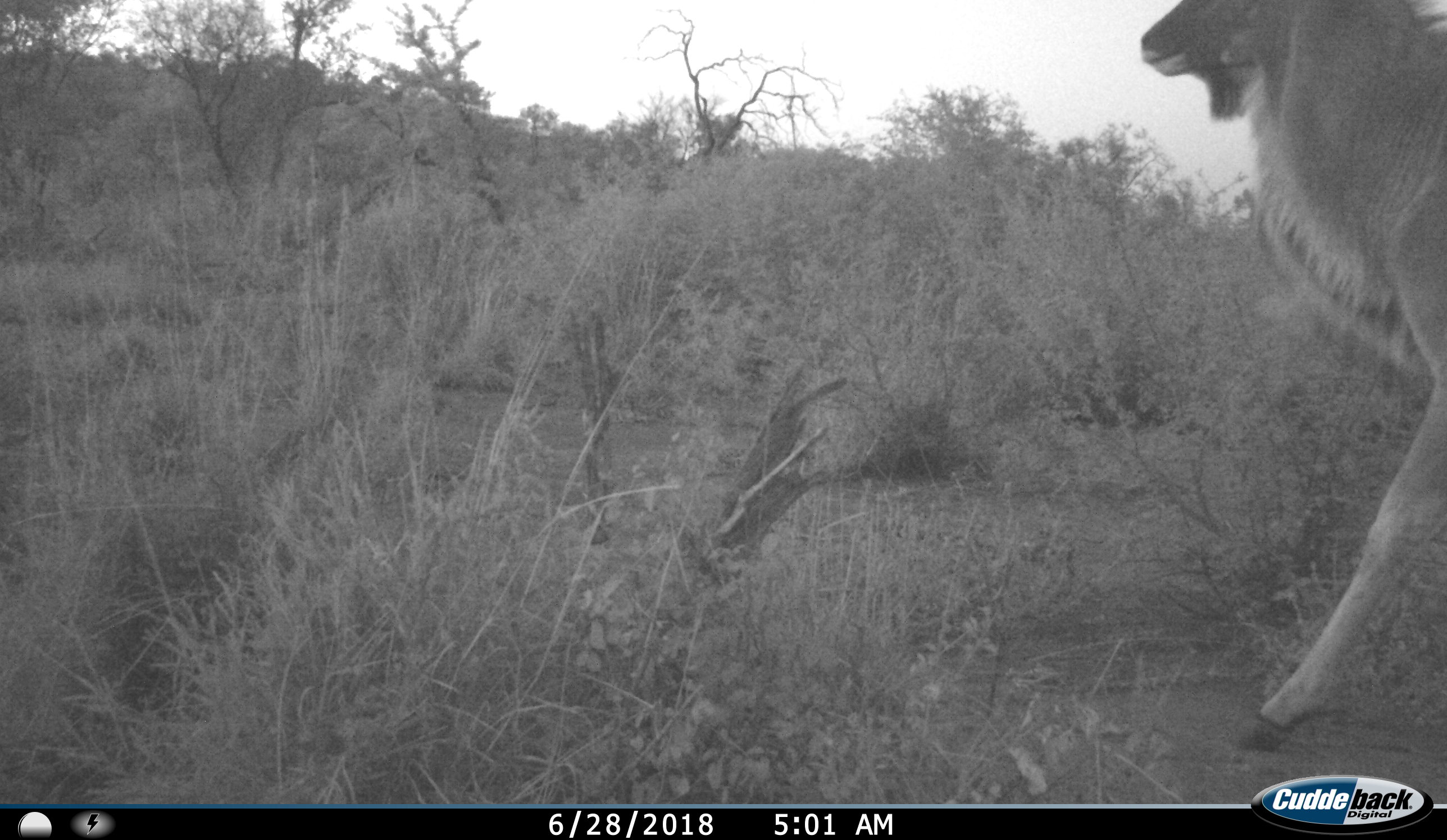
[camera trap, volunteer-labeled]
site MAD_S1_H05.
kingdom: Animalia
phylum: Chordata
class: Mammalia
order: Artiodactyla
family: Bovidae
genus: Tragelaphus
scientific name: Tragelaphus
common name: kudu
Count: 1.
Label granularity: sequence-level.